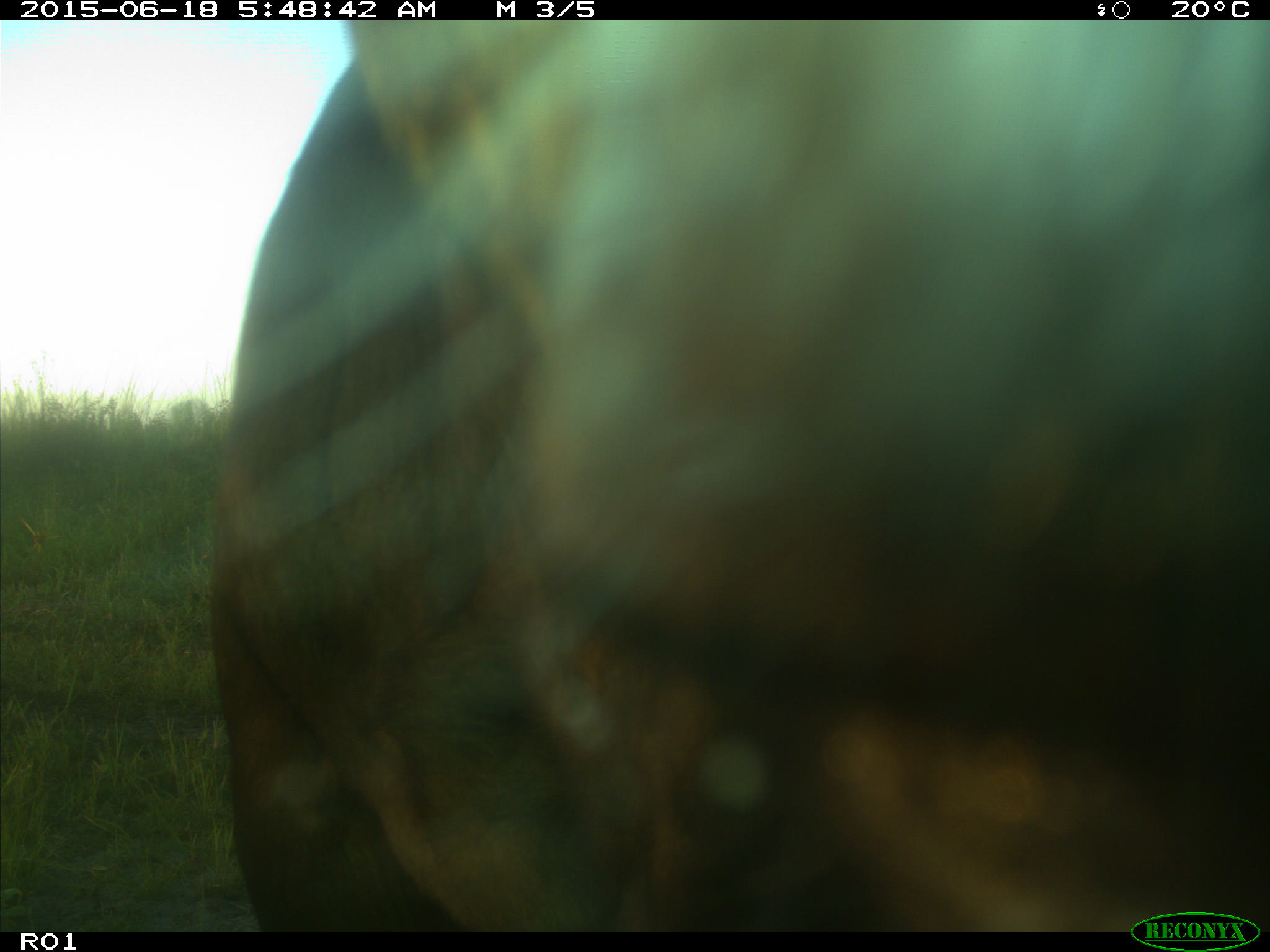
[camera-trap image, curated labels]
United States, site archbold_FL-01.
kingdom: Animalia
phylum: Chordata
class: Mammalia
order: Artiodactyla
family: Bovidae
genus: Bos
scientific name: Bos taurus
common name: domestic cow